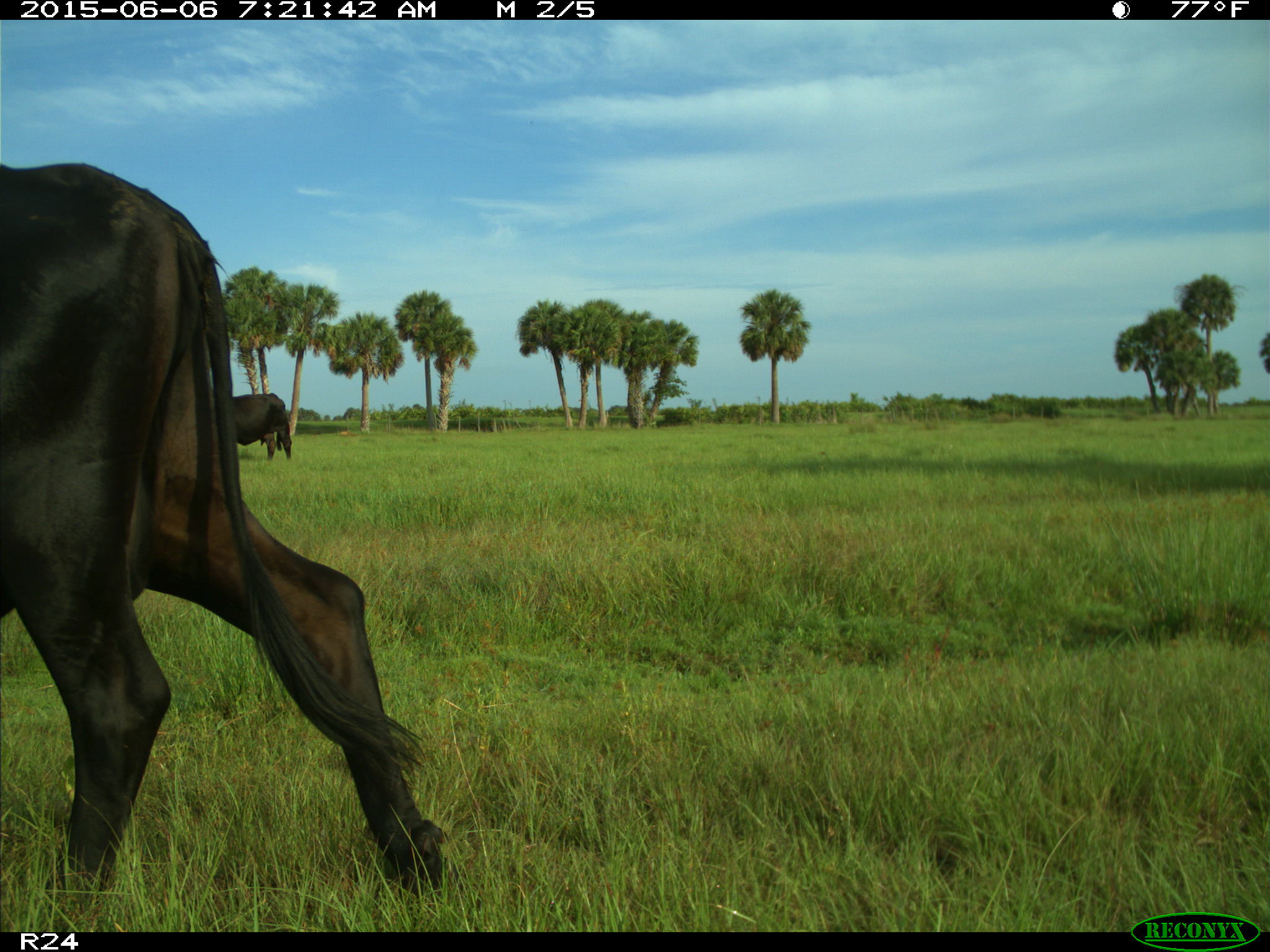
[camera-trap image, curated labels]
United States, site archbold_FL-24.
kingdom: Animalia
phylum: Chordata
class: Mammalia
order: Artiodactyla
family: Bovidae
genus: Bos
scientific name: Bos taurus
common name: domestic cow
Bos taurus (domestic cow).